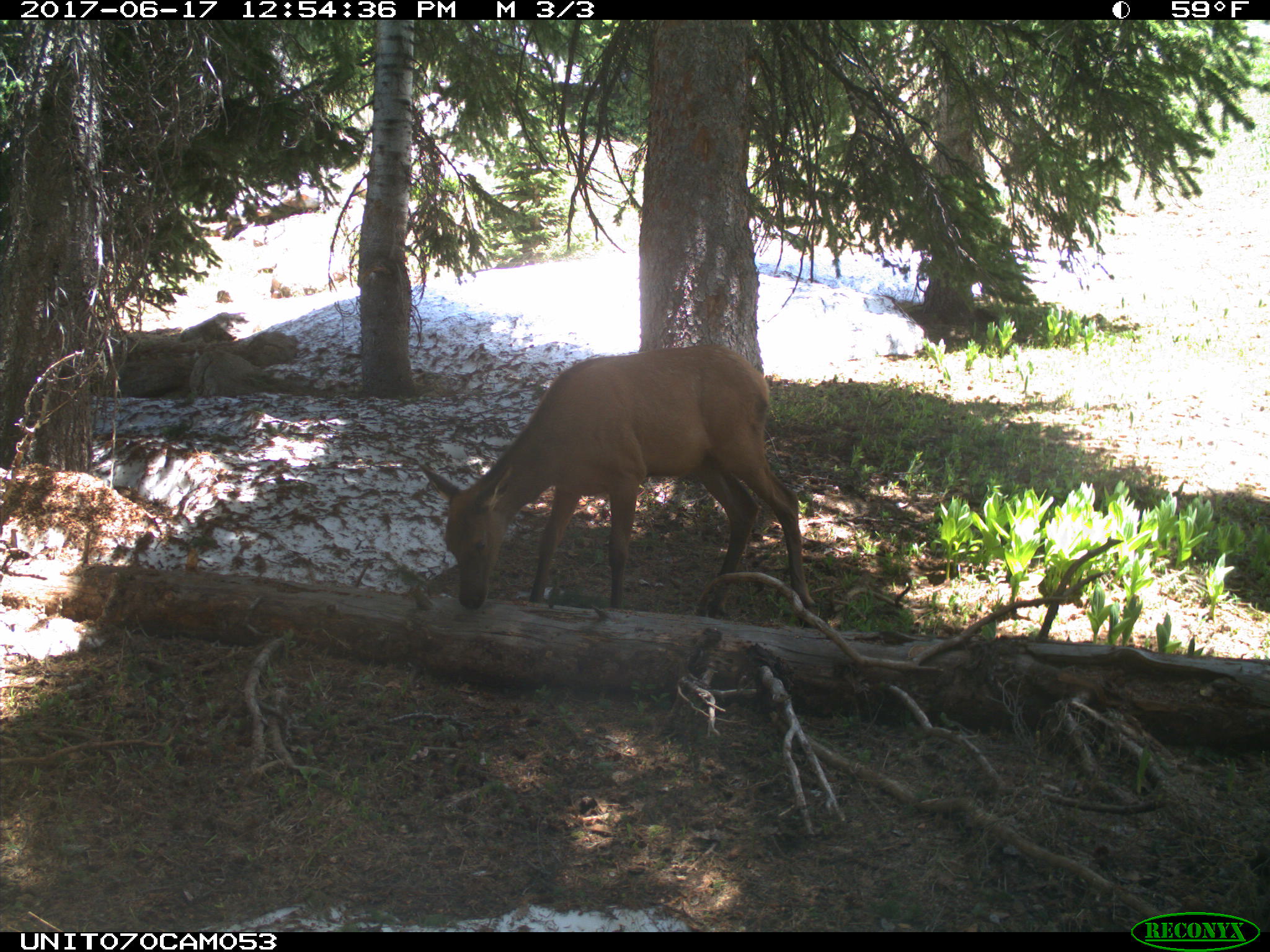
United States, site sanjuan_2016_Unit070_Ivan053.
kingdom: Animalia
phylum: Chordata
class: Mammalia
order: Artiodactyla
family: Cervidae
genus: Cervus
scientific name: Cervus elaphus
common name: red deer